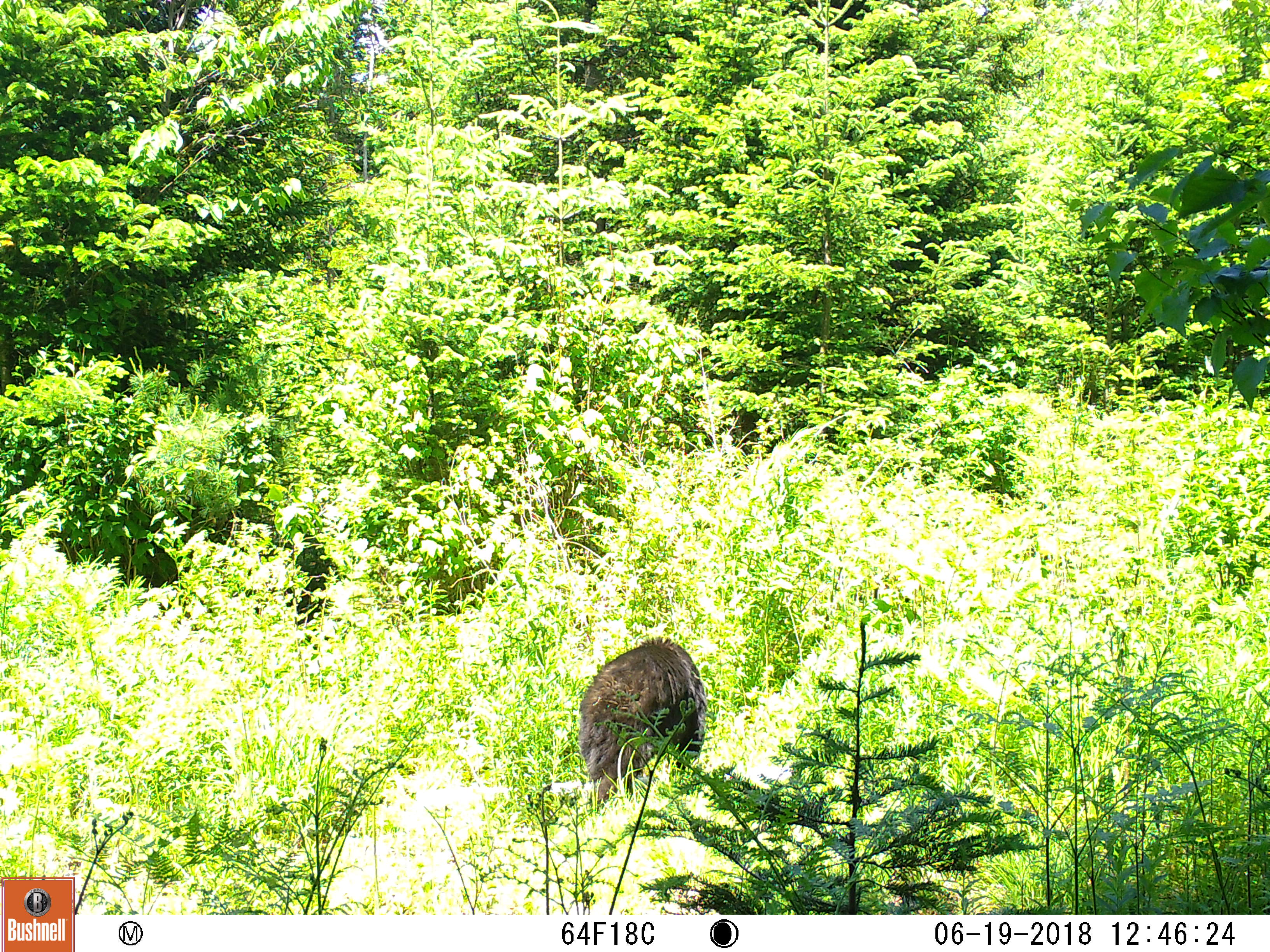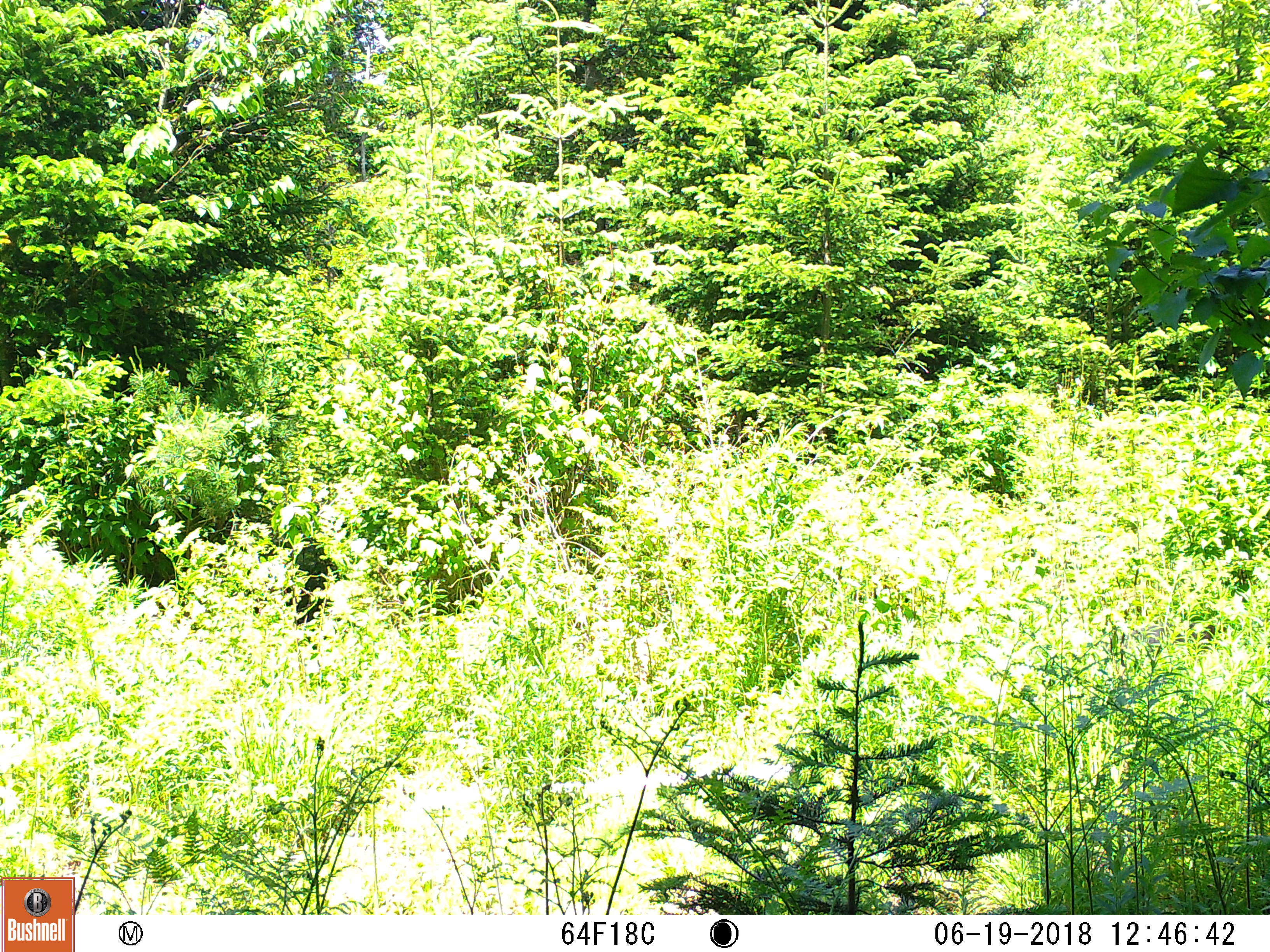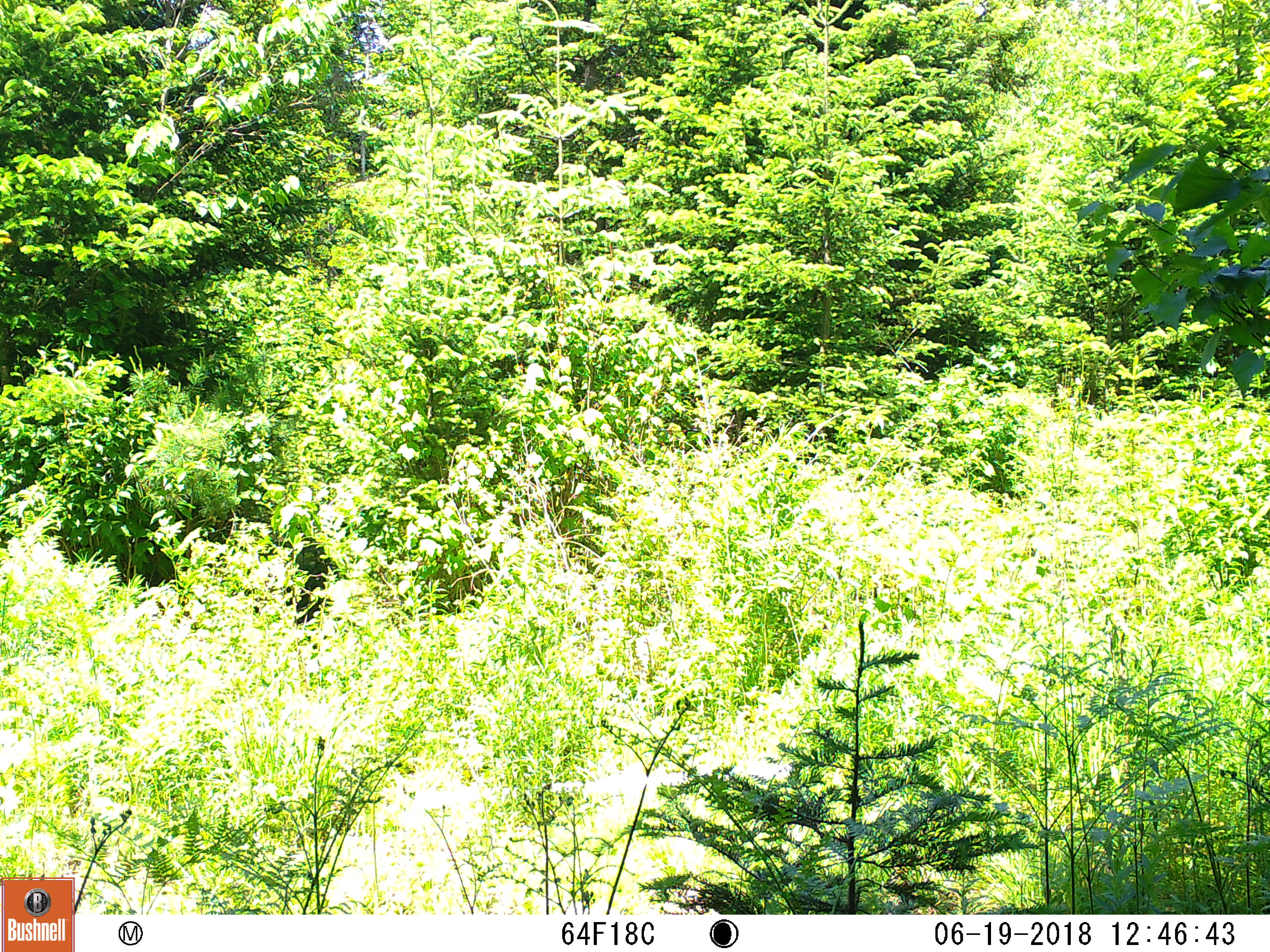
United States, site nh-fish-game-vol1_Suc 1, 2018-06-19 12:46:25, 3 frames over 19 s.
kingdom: Animalia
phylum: Chordata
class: Mammalia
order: Carnivora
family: Ursidae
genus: Ursus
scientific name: Ursus americanus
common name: black bear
Black bear (Ursus americanus).